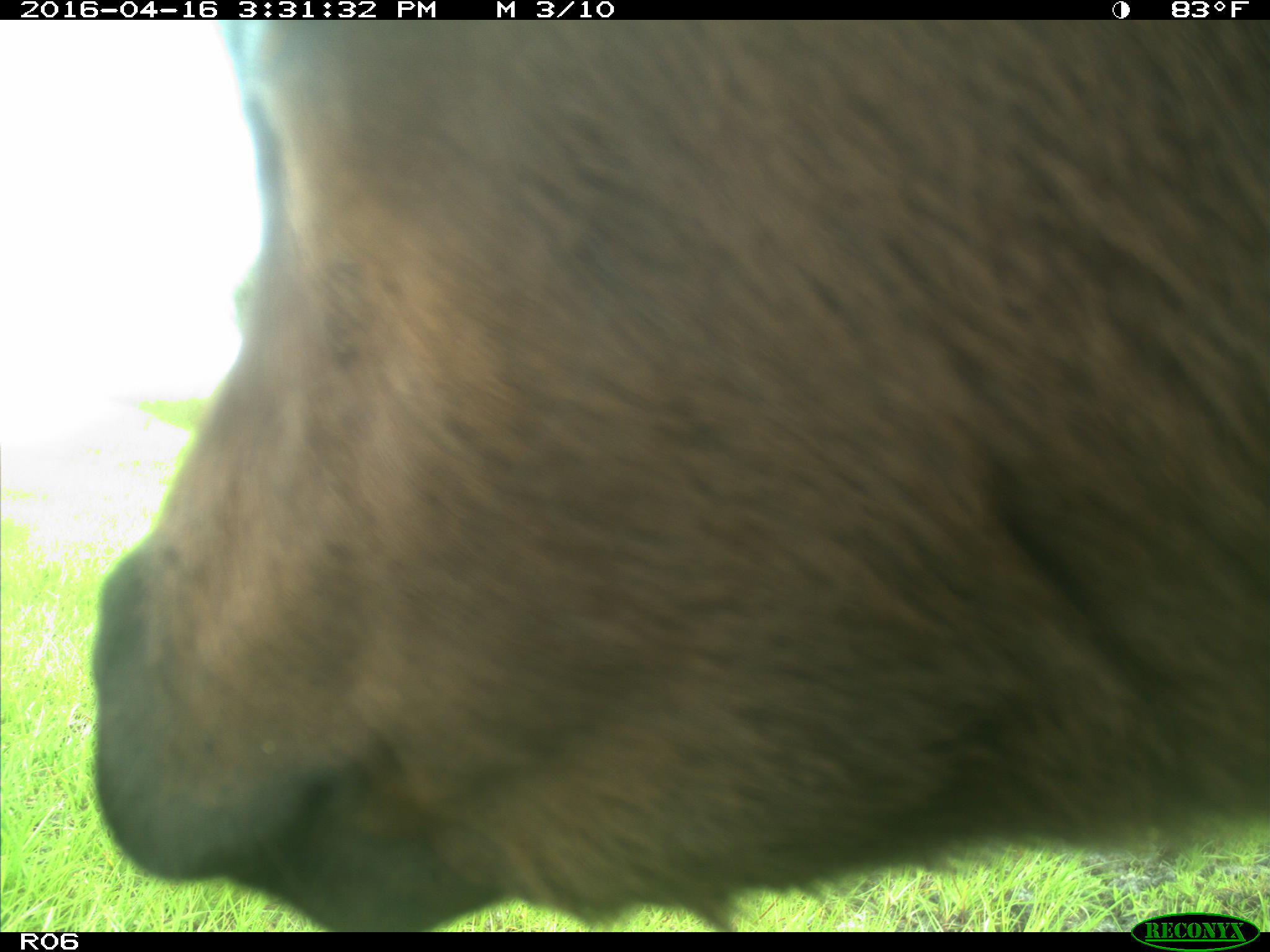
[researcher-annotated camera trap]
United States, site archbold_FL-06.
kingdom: Animalia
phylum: Chordata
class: Mammalia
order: Artiodactyla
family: Bovidae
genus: Bos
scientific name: Bos taurus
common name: domestic cow